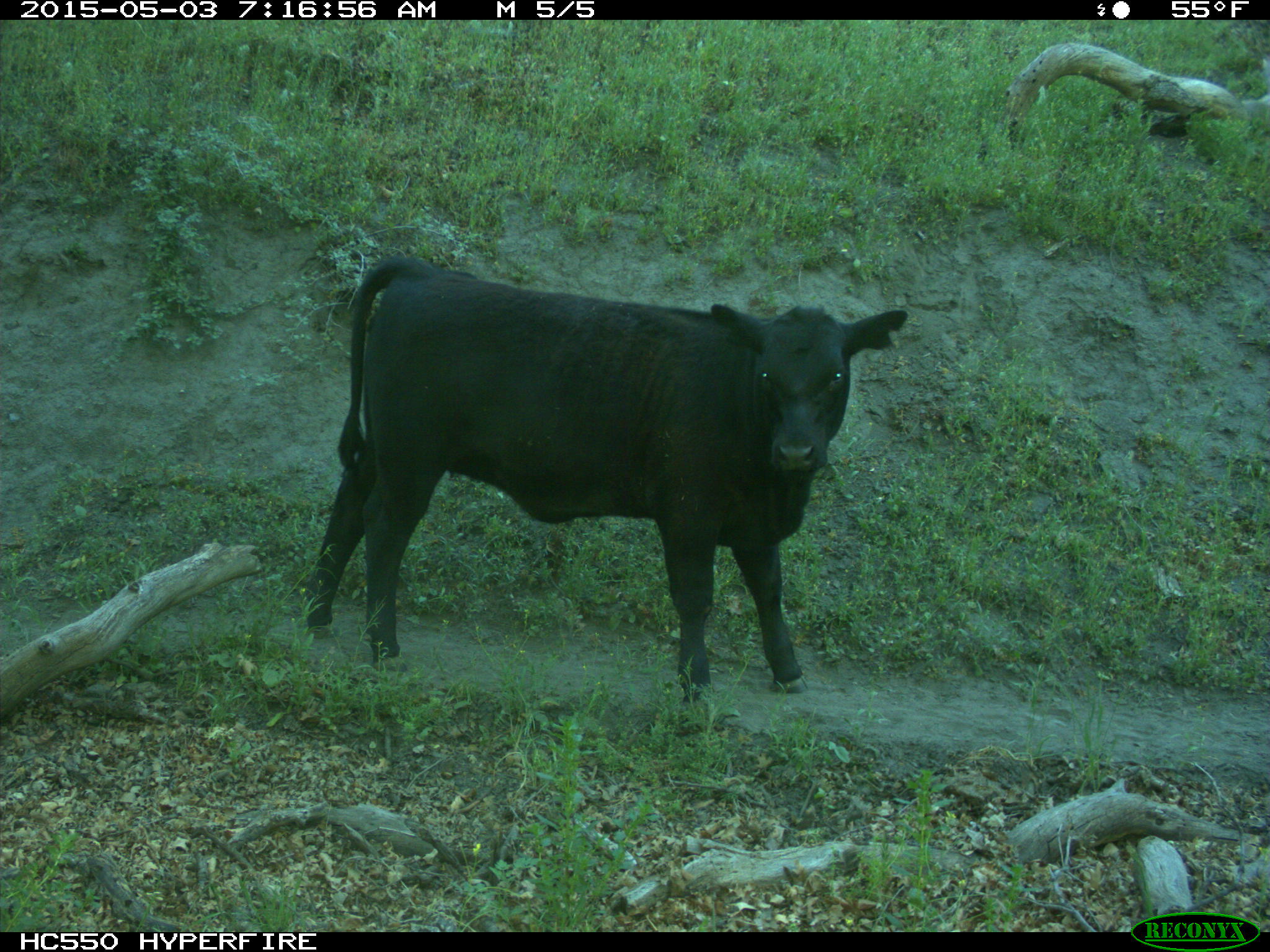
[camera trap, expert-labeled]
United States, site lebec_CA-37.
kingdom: Animalia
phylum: Chordata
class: Mammalia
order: Artiodactyla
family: Bovidae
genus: Bos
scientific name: Bos taurus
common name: domestic cow